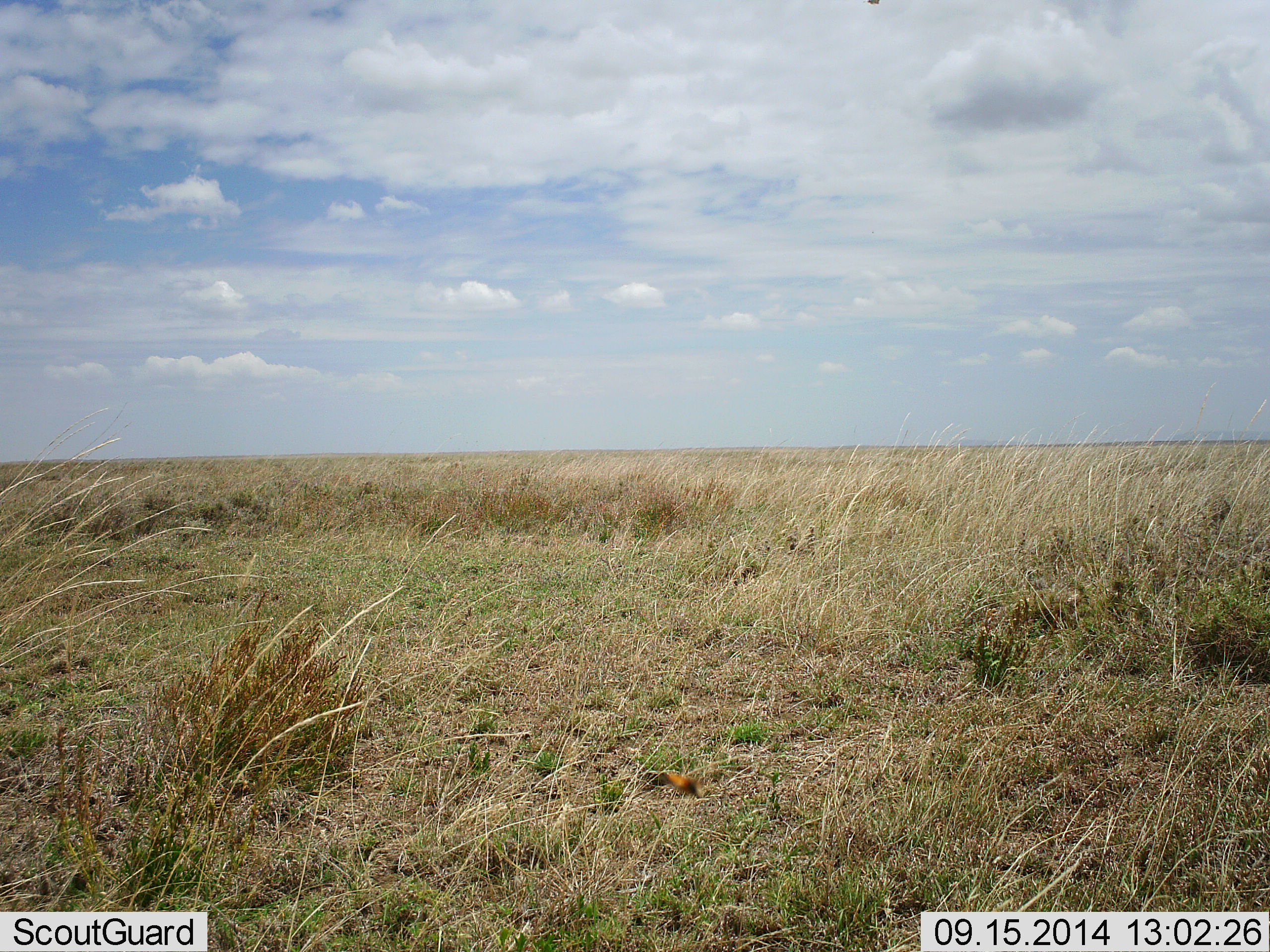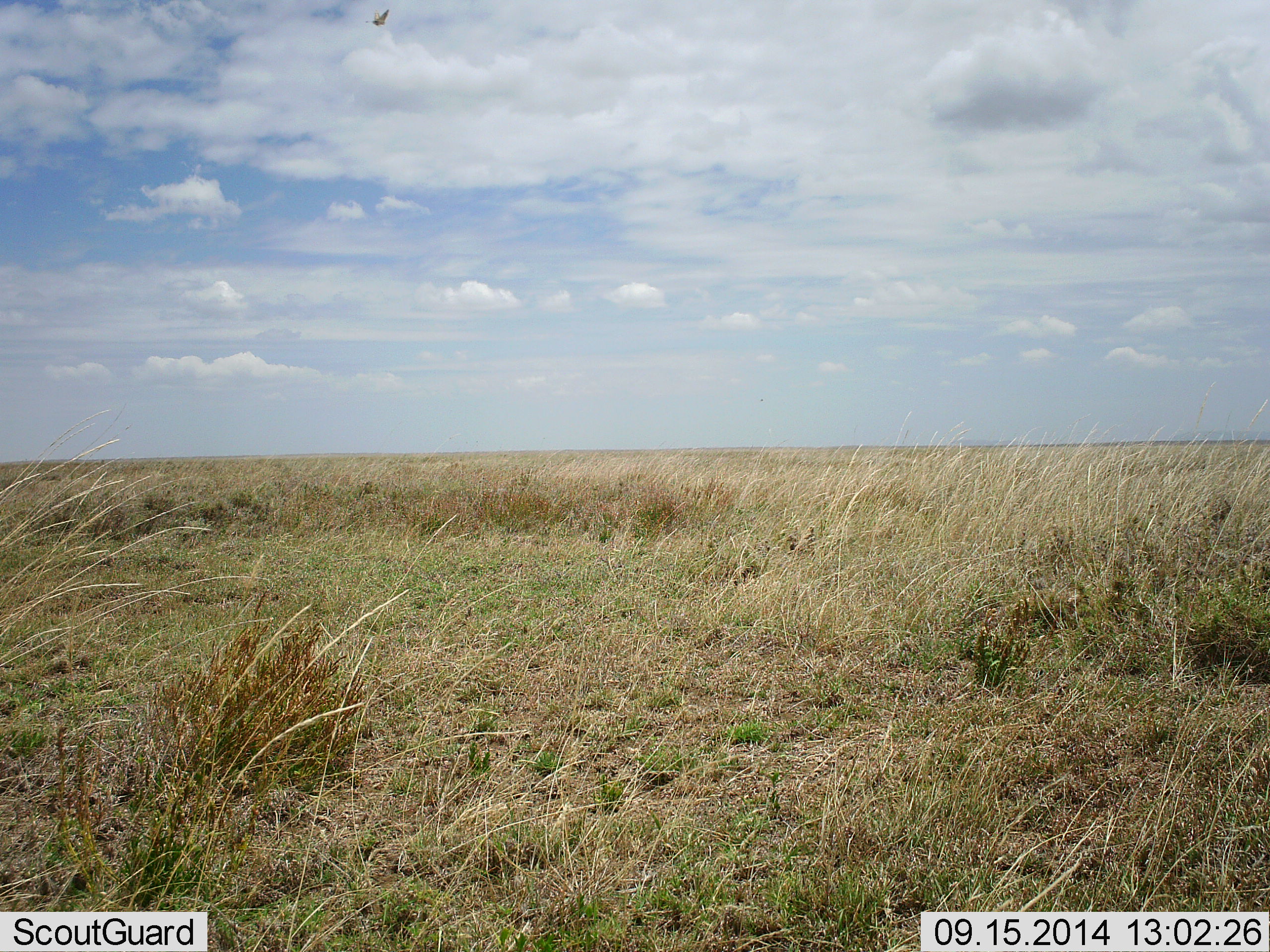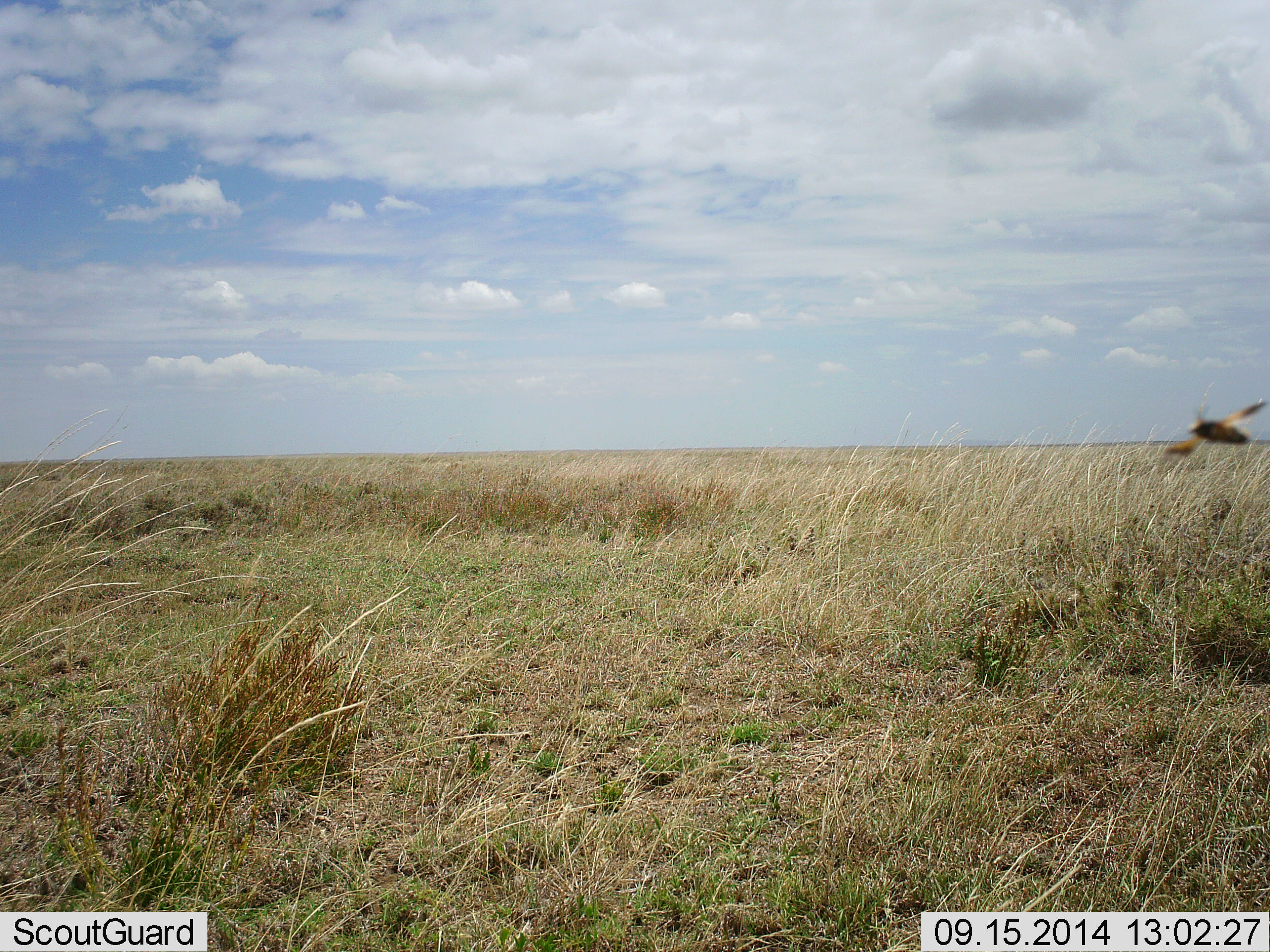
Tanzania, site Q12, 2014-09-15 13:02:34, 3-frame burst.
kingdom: Animalia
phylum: Arthropoda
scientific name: Arthropoda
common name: arthropods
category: insectspider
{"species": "insectspider (arthropods) (Arthropoda)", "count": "1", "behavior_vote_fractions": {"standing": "0%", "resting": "0%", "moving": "100%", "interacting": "0%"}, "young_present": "0%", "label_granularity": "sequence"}